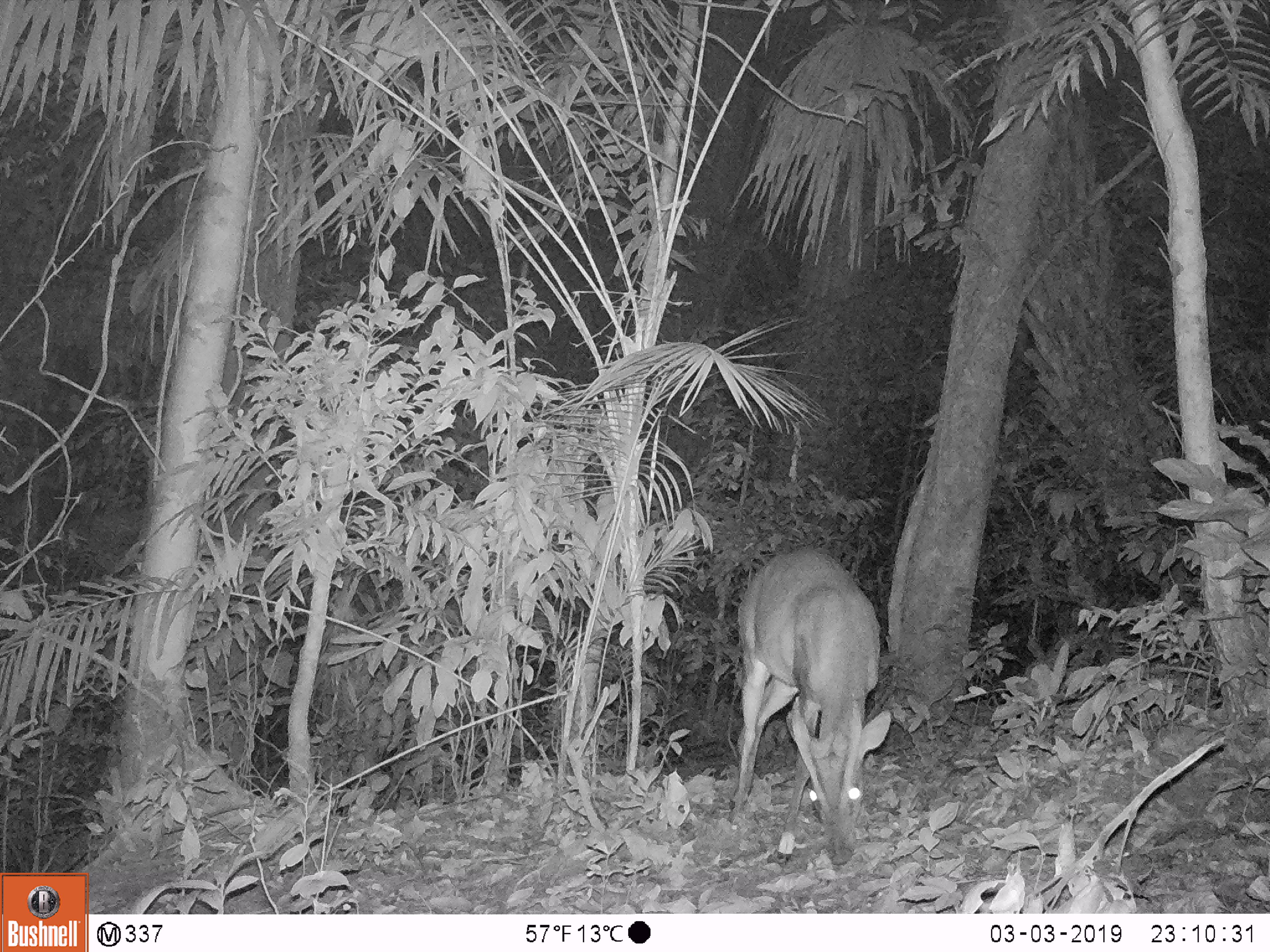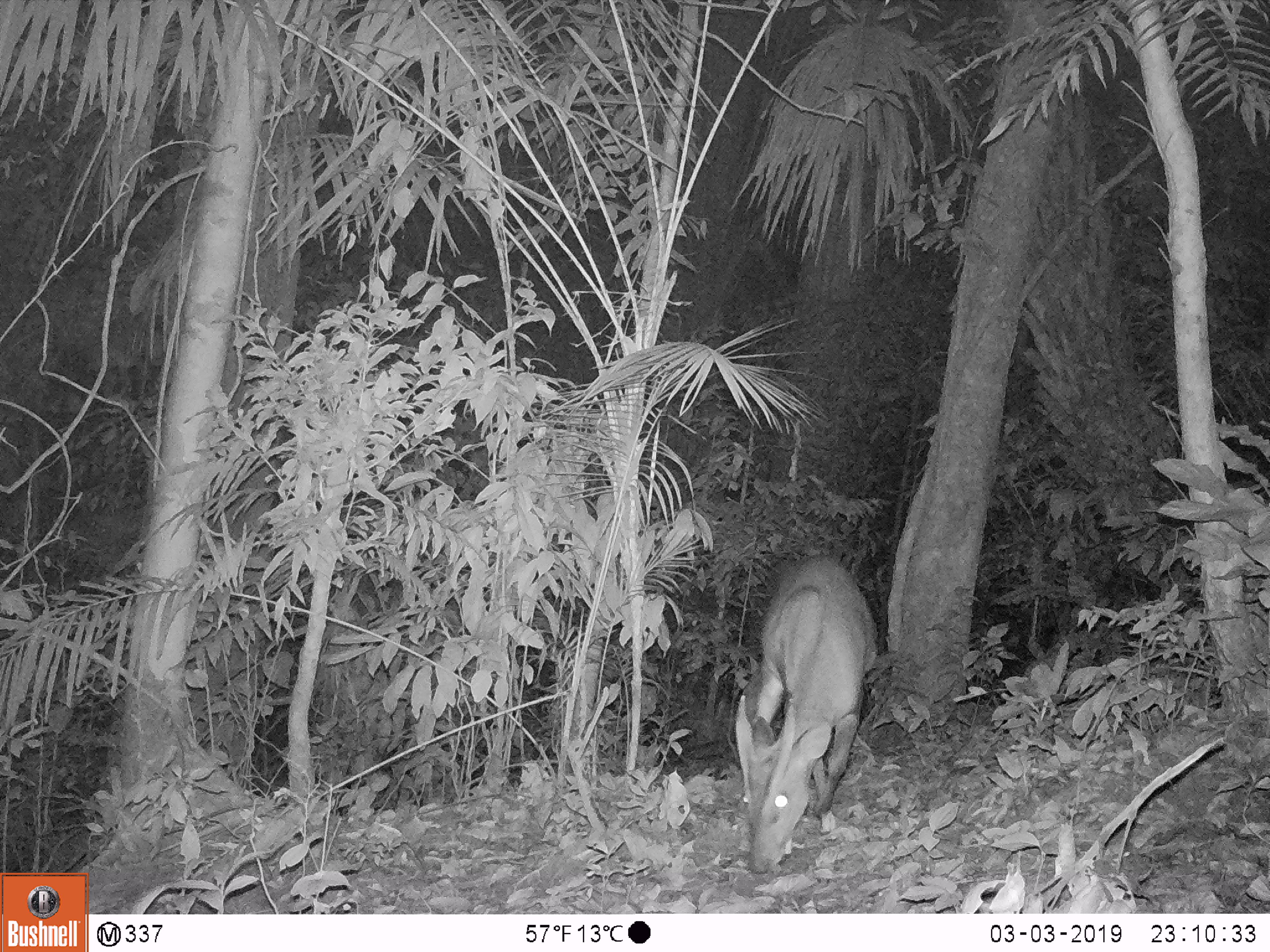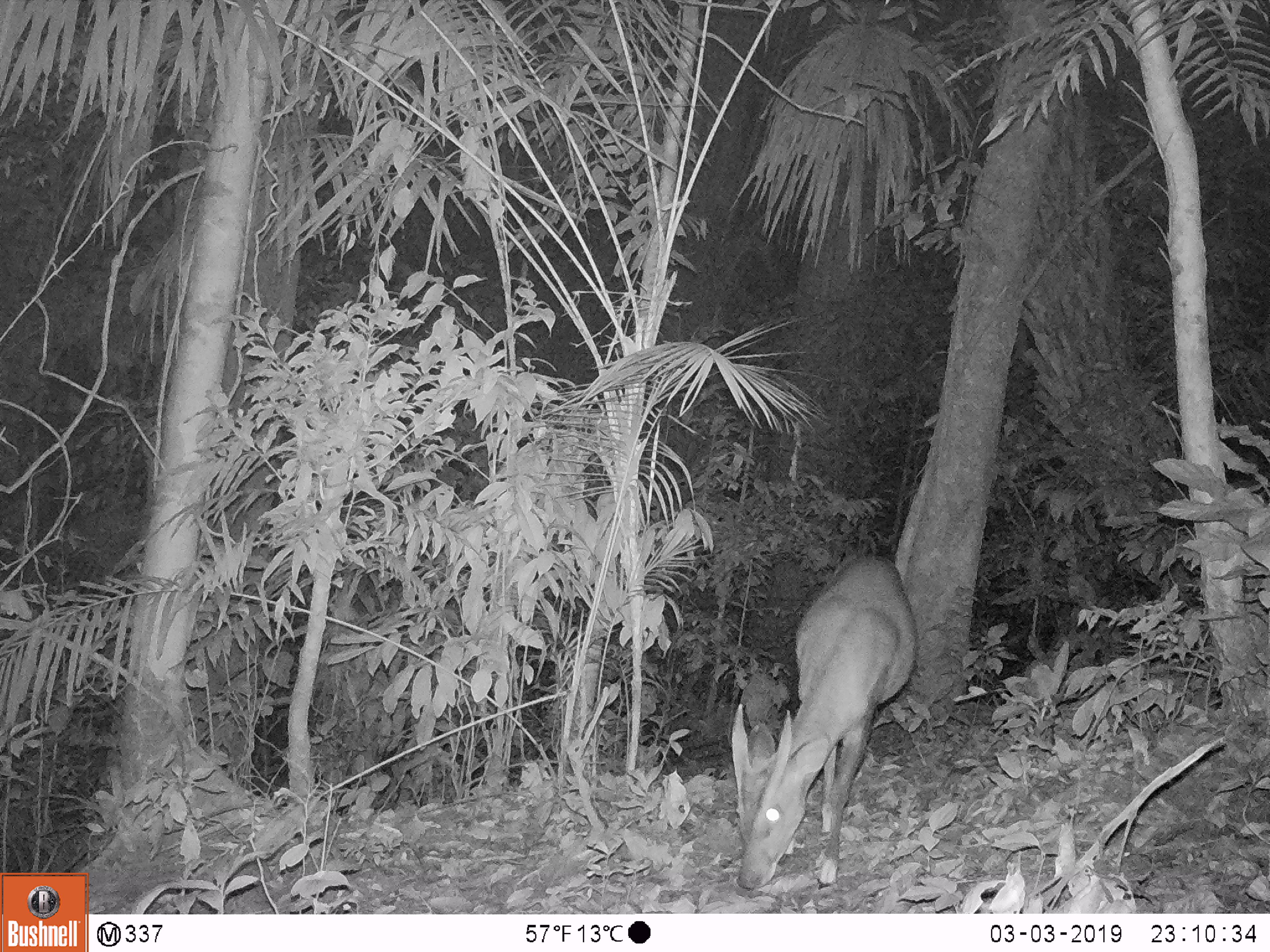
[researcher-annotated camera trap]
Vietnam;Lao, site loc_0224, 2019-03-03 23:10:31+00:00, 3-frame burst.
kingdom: Animalia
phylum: Chordata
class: Mammalia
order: Artiodactyla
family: Cervidae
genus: Muntiacus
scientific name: Muntiacus vuquangensis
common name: large-antlered muntjac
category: large antlered muntjac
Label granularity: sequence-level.